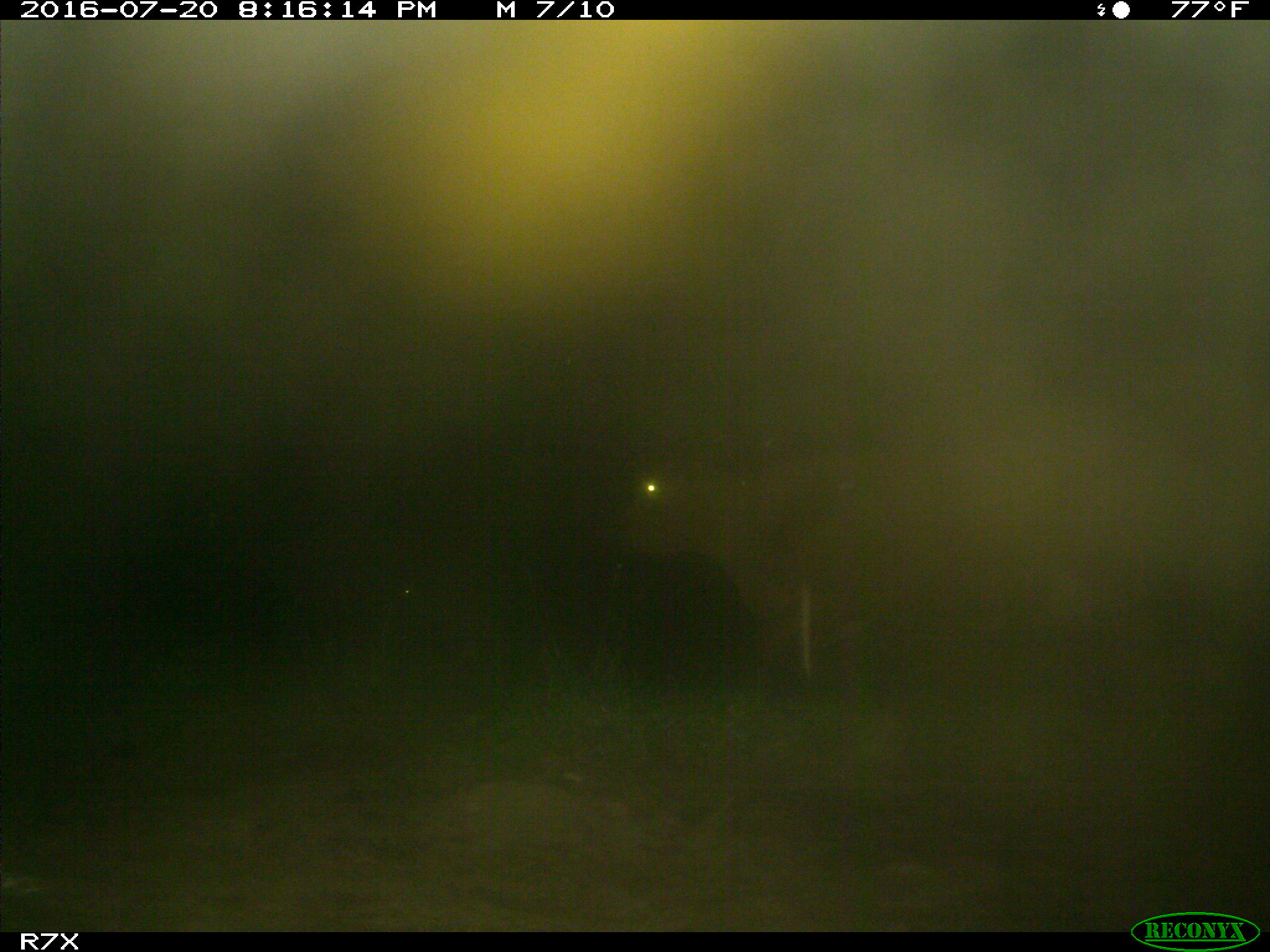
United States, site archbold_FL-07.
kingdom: Animalia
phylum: Chordata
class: Mammalia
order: Artiodactyla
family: Bovidae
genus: Bos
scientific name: Bos taurus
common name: domestic cow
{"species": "Bos taurus (domestic cow)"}